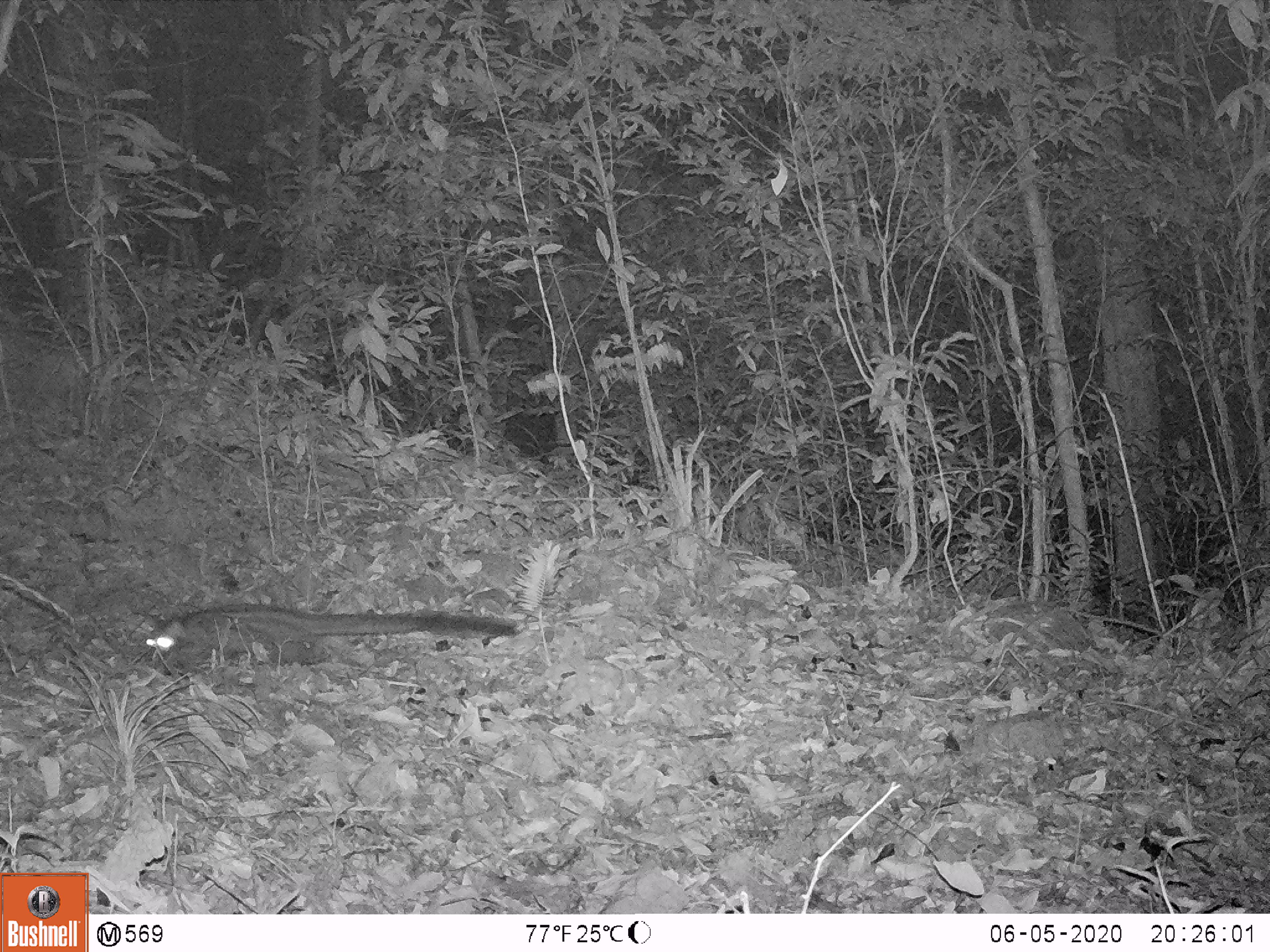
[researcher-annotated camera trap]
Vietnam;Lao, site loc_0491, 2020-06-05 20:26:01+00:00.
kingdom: Animalia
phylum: Chordata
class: Mammalia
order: Carnivora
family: Viverridae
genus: Paradoxurus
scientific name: Paradoxurus hermaphroditus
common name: common palm civet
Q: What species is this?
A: Common palm civet (Paradoxurus hermaphroditus).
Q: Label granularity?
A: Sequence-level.